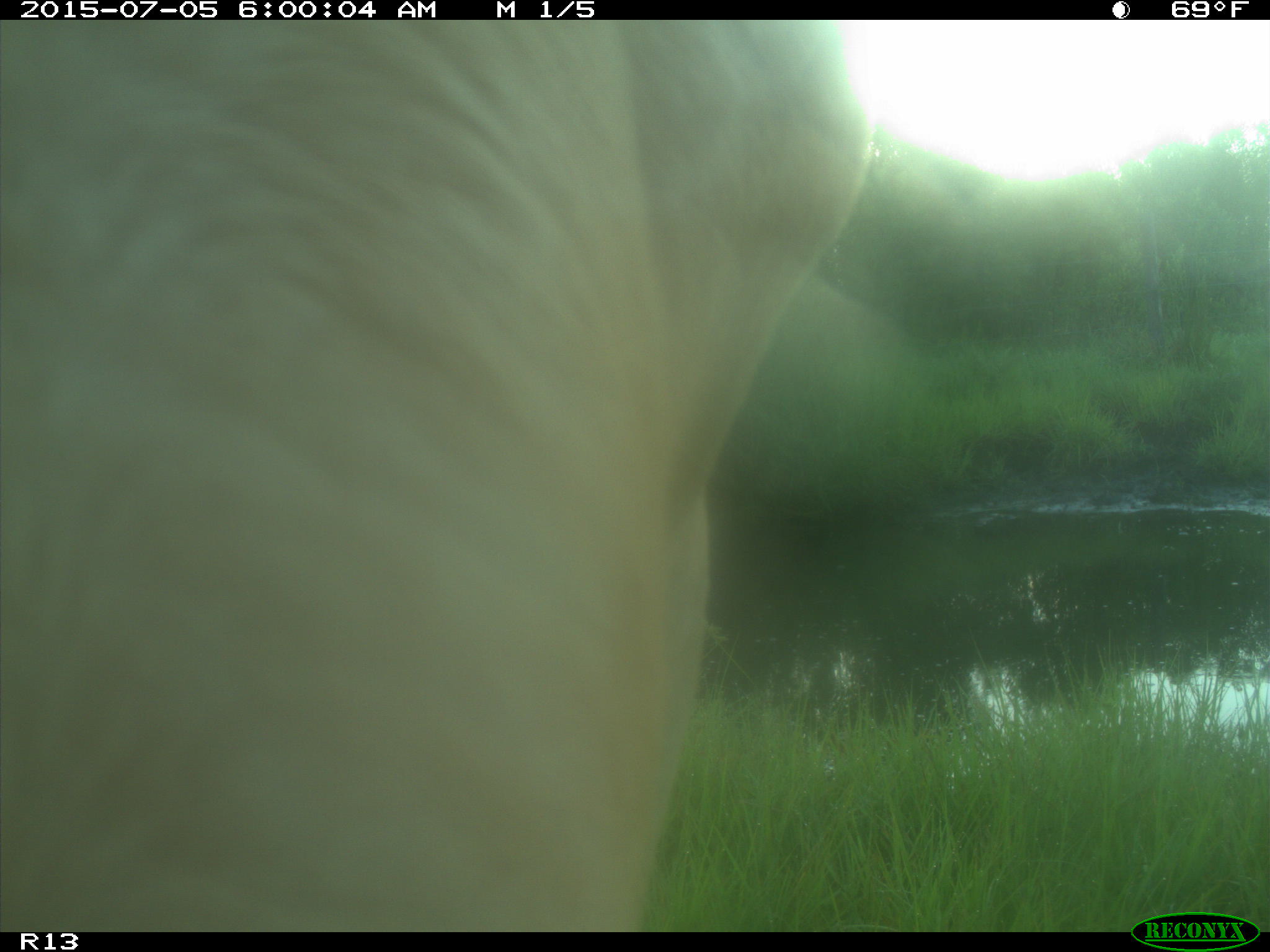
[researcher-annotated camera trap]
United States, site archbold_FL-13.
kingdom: Animalia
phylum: Chordata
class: Mammalia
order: Artiodactyla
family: Bovidae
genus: Bos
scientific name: Bos taurus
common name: domestic cow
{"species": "Bos taurus (domestic cow)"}